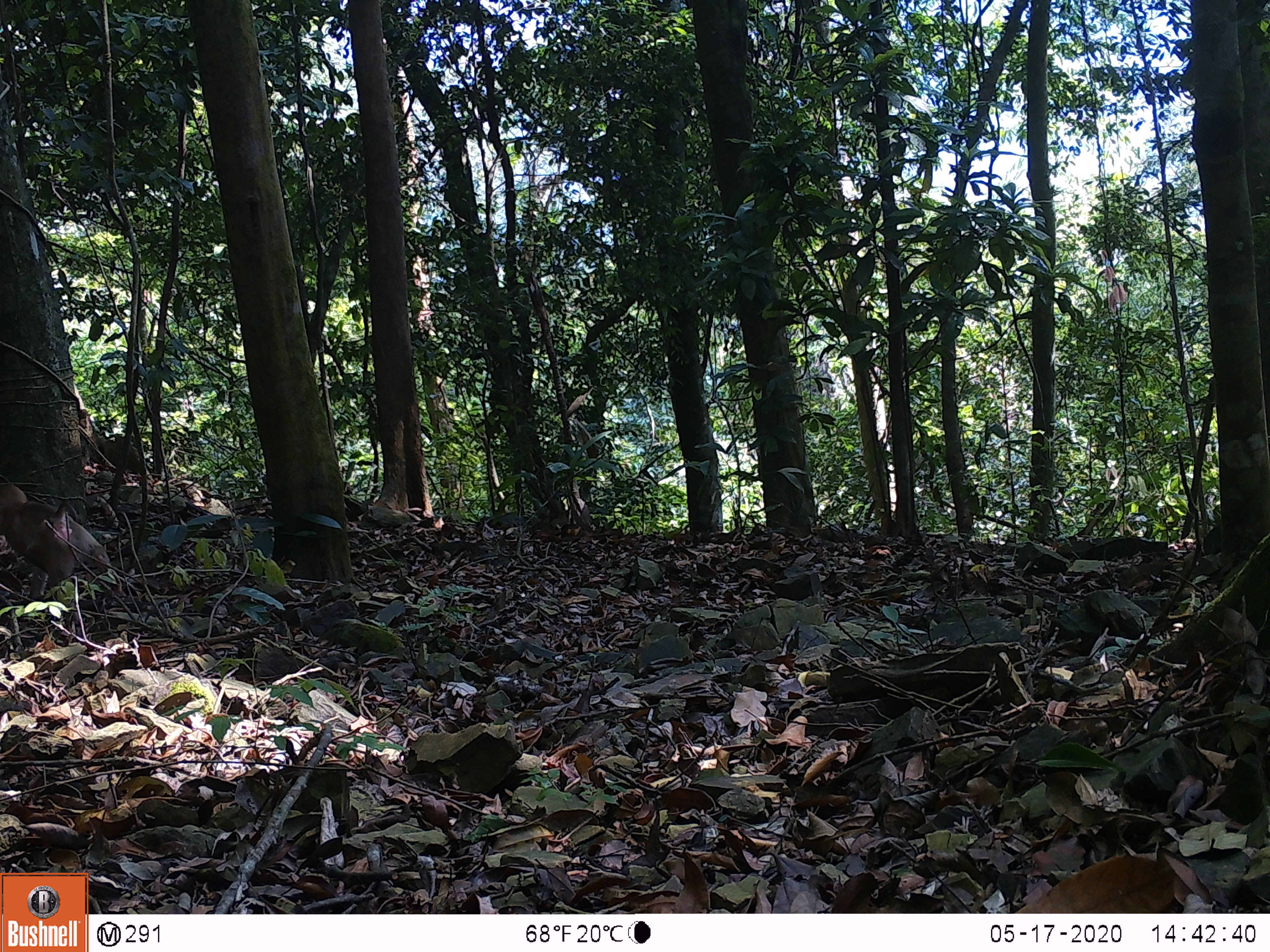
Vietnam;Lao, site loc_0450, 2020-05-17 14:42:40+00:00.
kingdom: Animalia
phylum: Chordata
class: Mammalia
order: Primates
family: Cercopithecidae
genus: Macaca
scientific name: Macaca nemestrina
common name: pig-tailed macaque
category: pig tailed macaque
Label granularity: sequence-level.